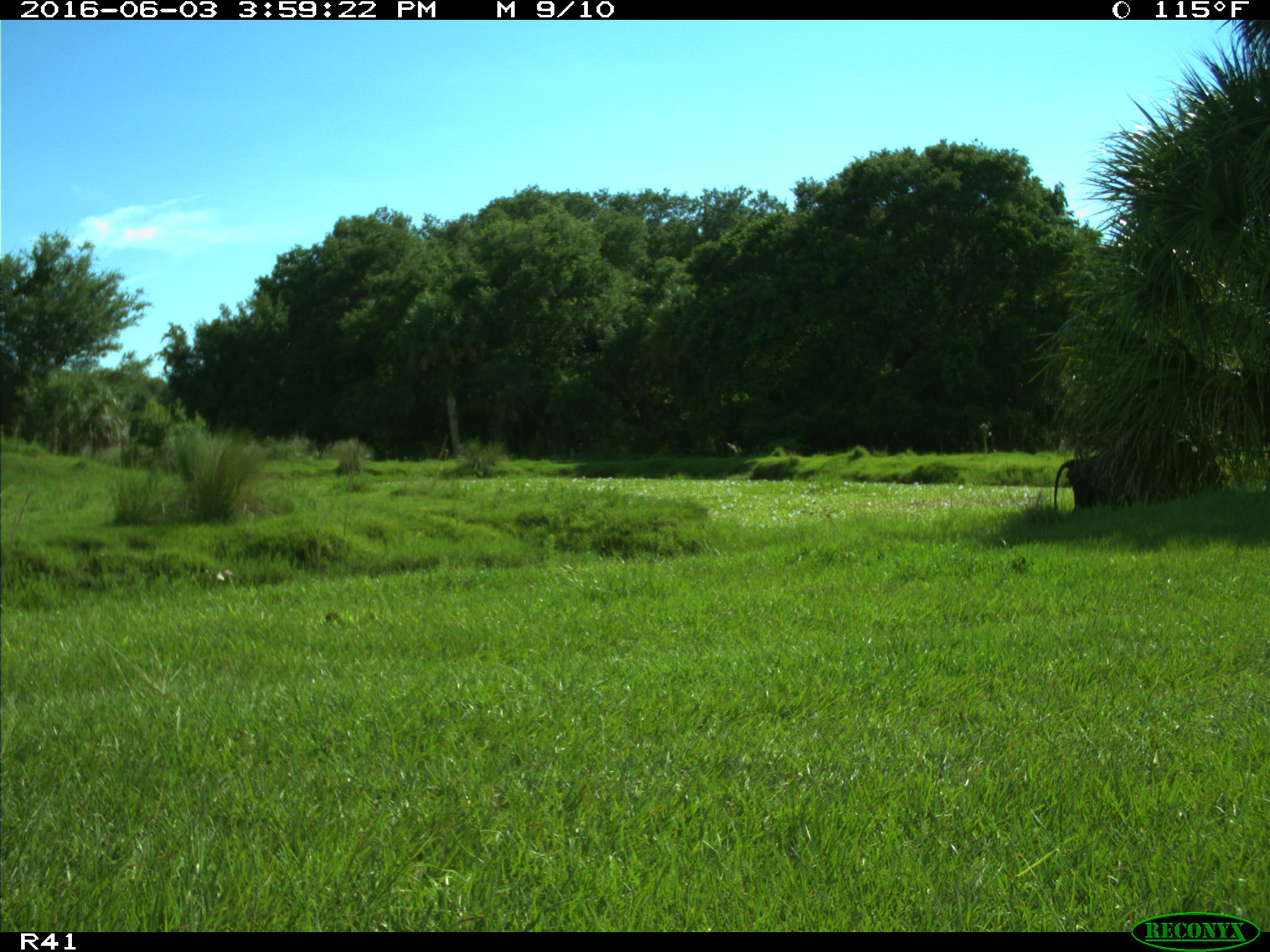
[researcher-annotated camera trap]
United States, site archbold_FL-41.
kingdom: Animalia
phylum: Chordata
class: Mammalia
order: Artiodactyla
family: Bovidae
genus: Bos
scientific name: Bos taurus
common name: domestic cow